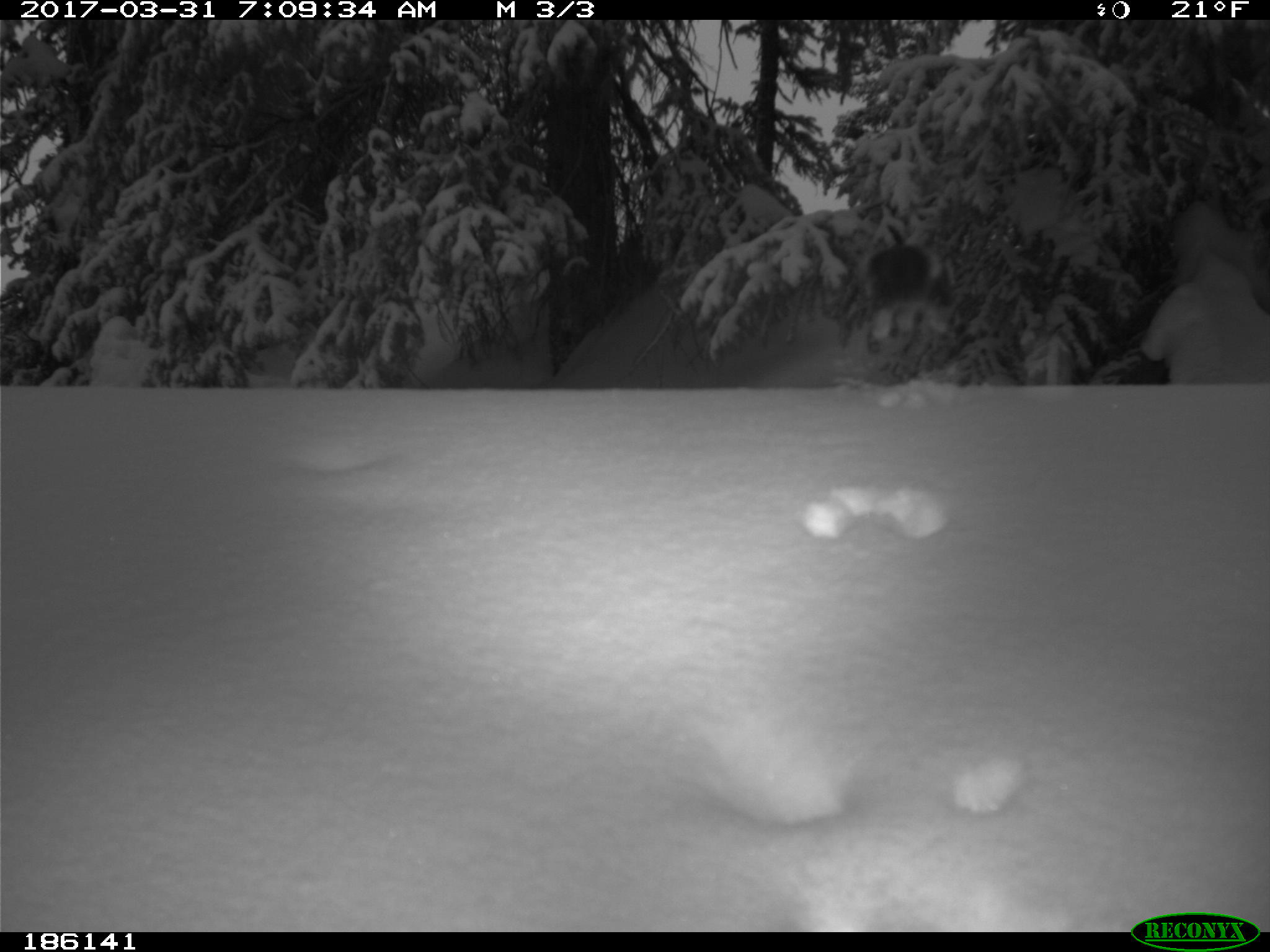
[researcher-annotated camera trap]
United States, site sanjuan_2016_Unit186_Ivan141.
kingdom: Animalia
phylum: Chordata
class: Mammalia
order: Rodentia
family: Sciuridae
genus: Tamiasciurus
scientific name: Tamiasciurus hudsonicus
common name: american red squirrel